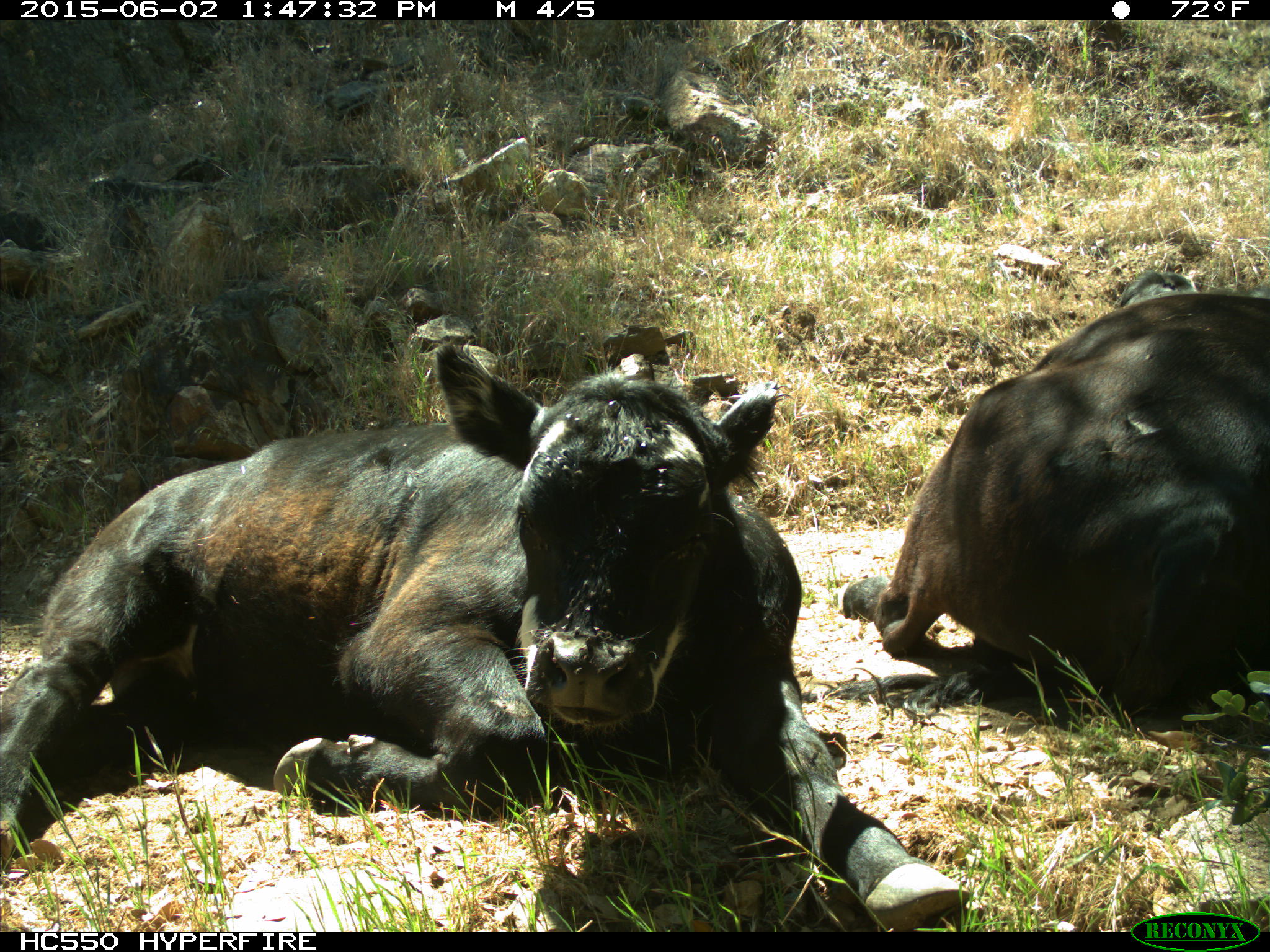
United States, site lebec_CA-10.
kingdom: Animalia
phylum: Chordata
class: Mammalia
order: Artiodactyla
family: Bovidae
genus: Bos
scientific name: Bos taurus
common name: domestic cow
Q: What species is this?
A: Bos taurus (domestic cow).